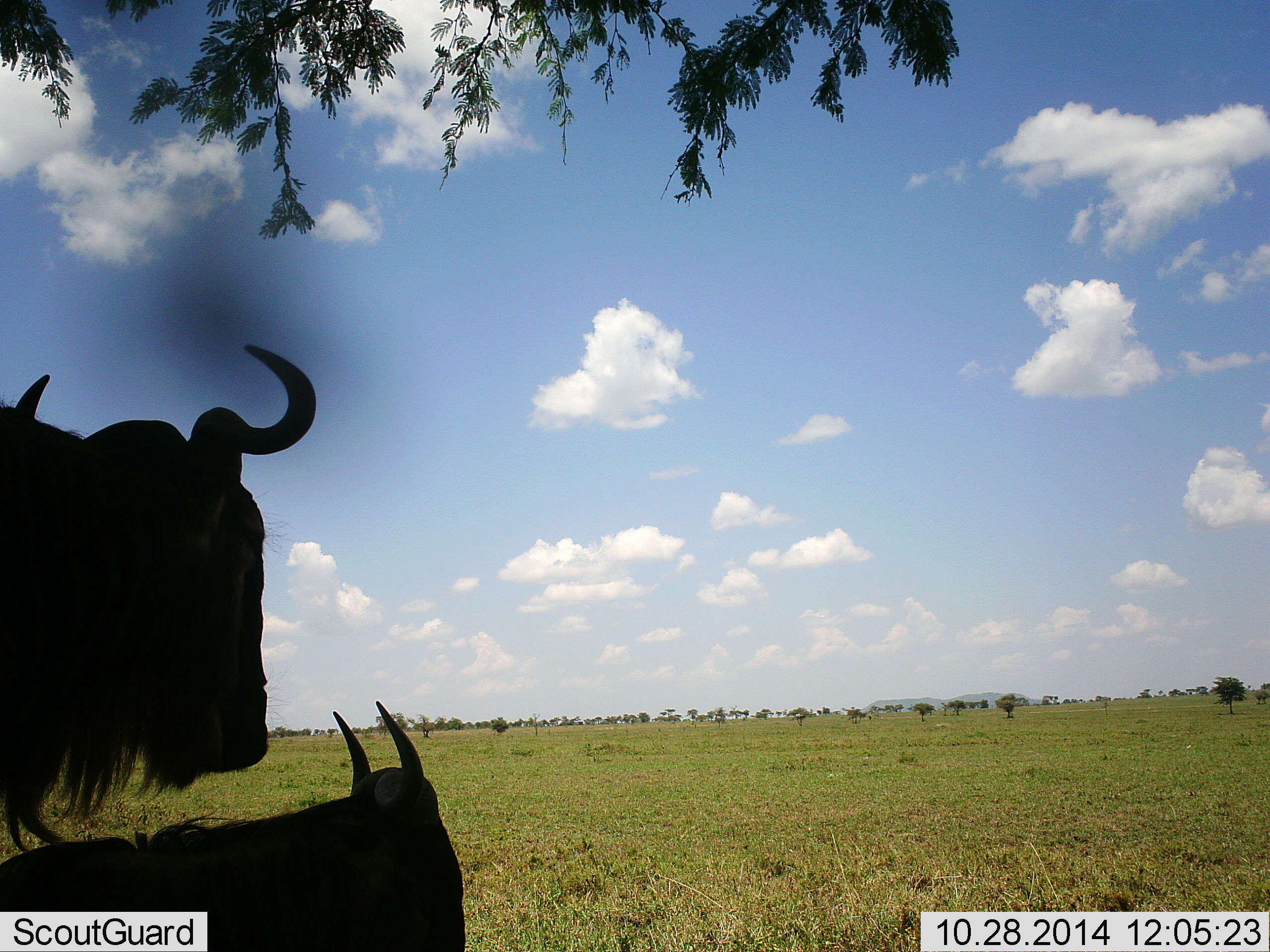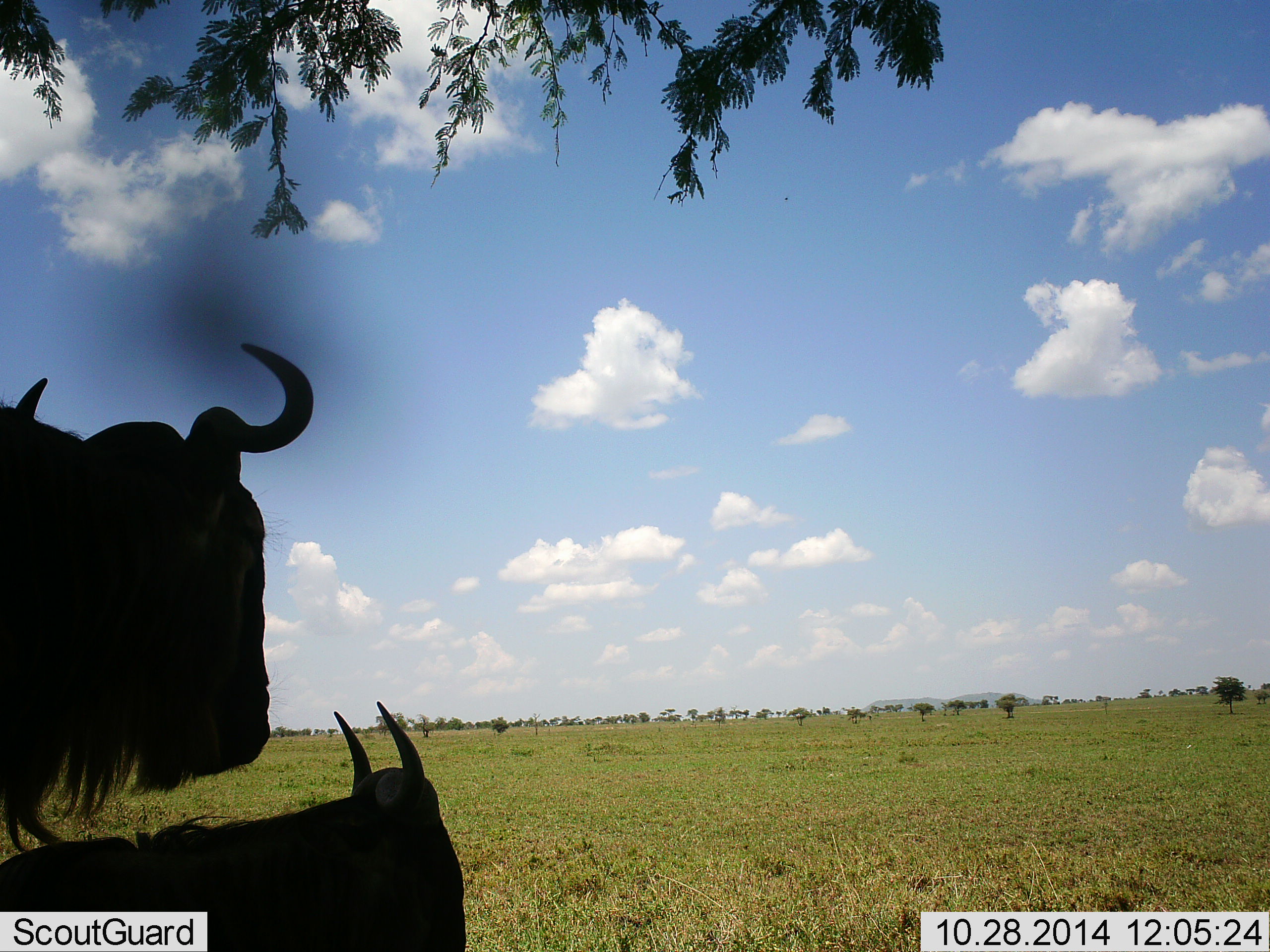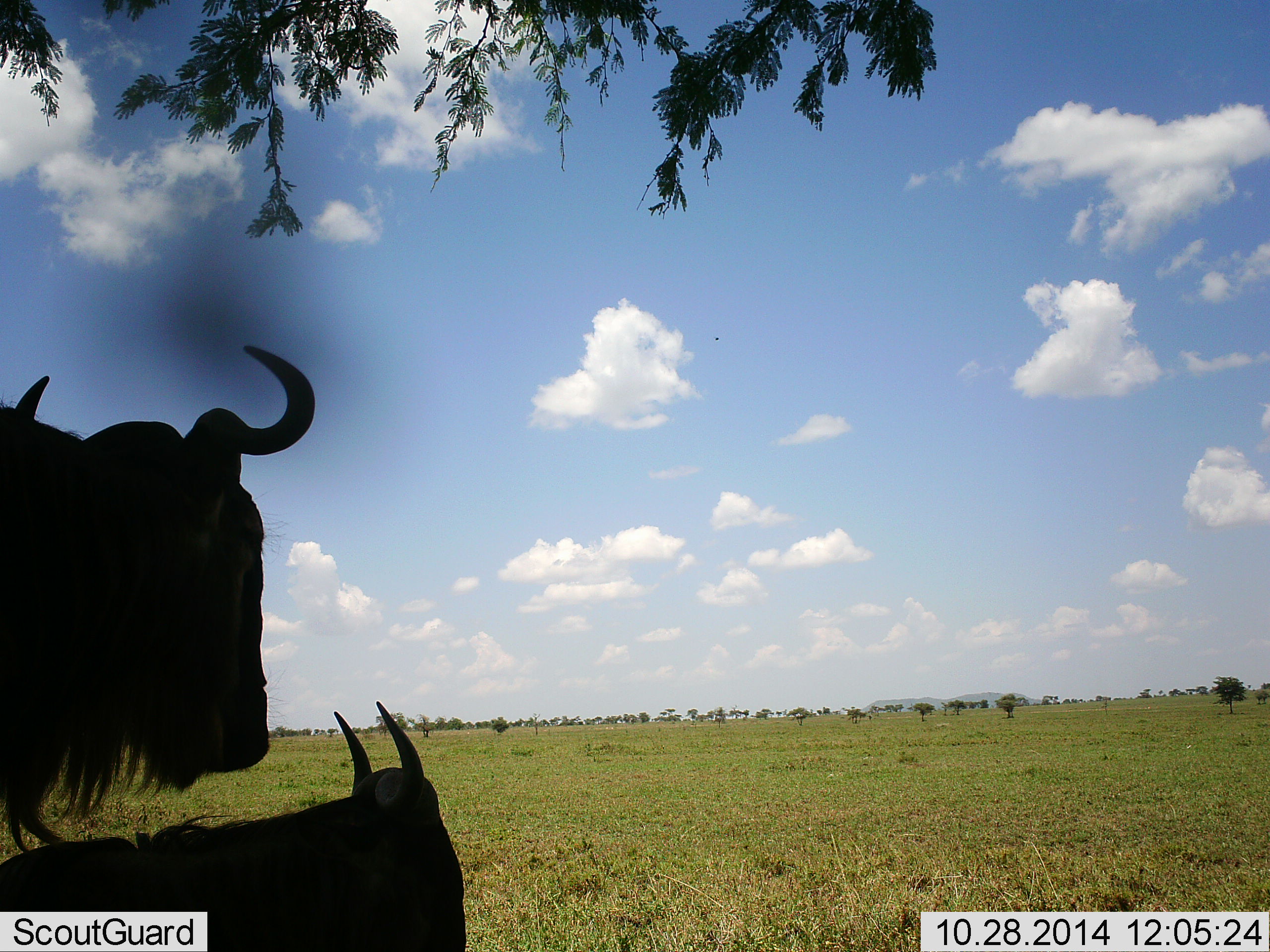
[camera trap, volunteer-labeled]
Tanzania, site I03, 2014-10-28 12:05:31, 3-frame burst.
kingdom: Animalia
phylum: Chordata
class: Mammalia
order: Artiodactyla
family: Bovidae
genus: Connochaetes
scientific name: Connochaetes taurinus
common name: blue wildebeest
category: wildebeest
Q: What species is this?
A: Wildebeest (blue wildebeest) (Connochaetes taurinus).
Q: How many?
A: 2.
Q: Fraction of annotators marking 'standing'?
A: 64%.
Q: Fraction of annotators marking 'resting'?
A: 91%.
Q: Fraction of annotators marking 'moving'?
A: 0%.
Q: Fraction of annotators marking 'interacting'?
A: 0%.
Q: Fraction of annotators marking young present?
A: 9%.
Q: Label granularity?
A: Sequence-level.